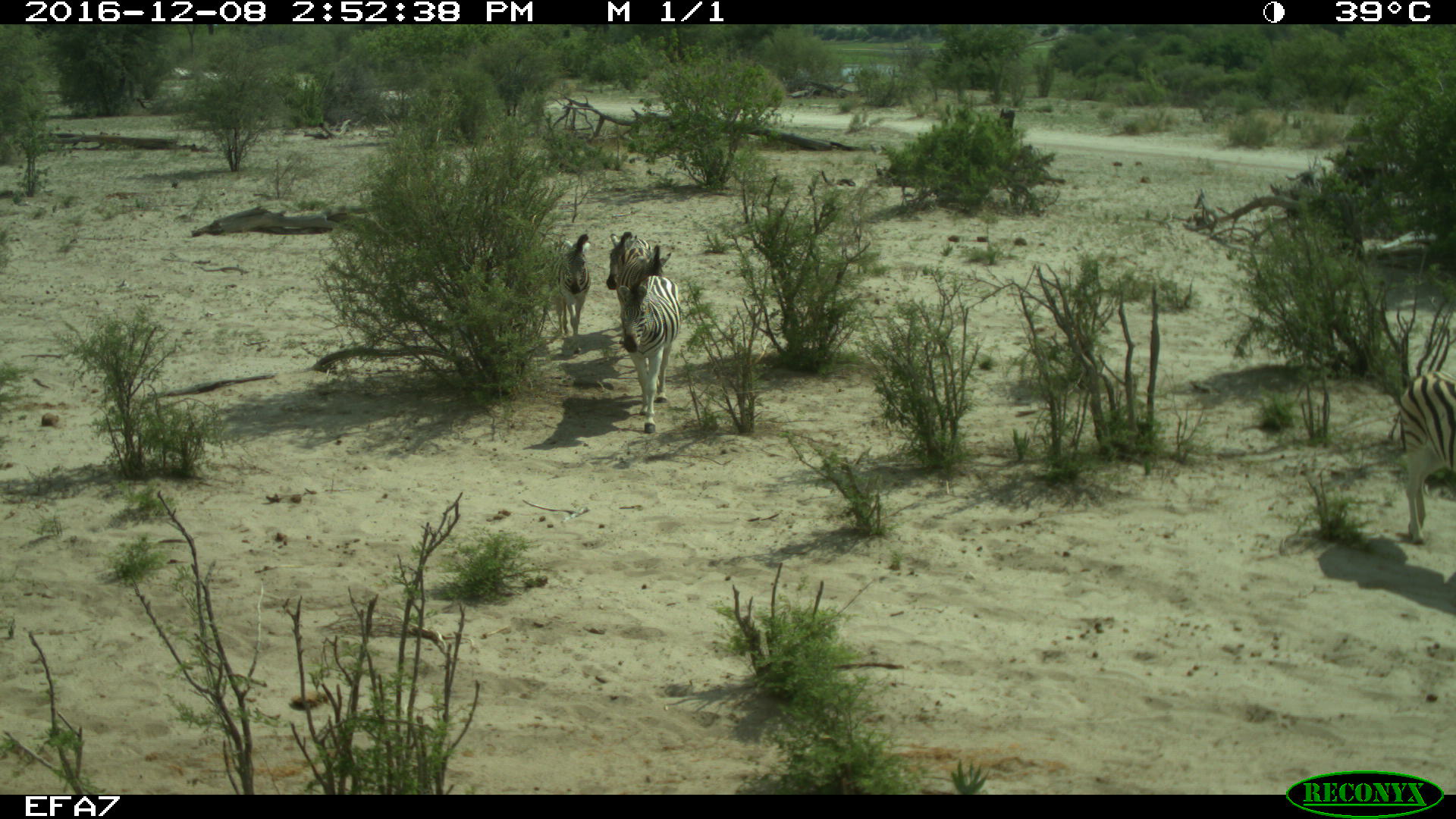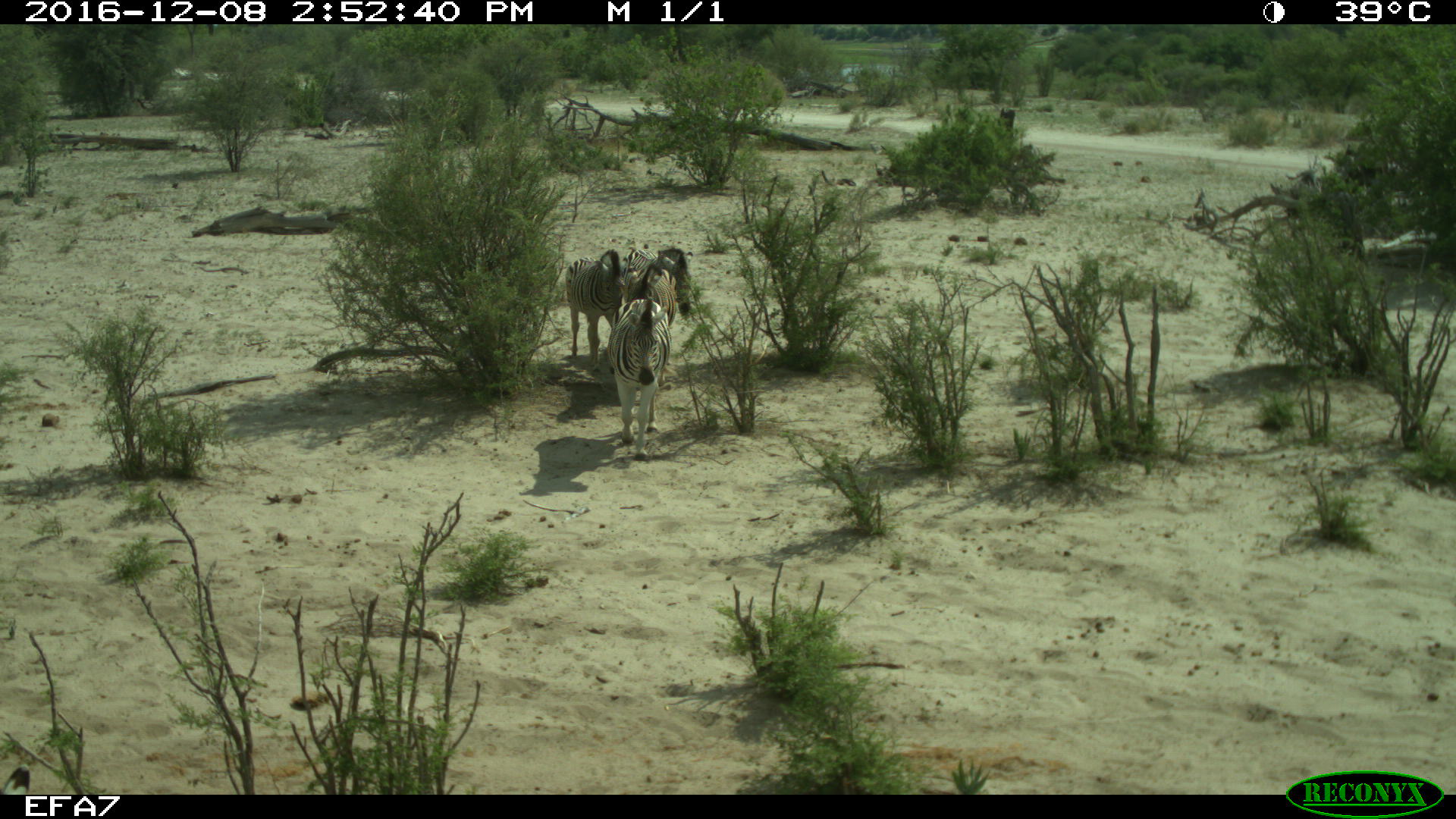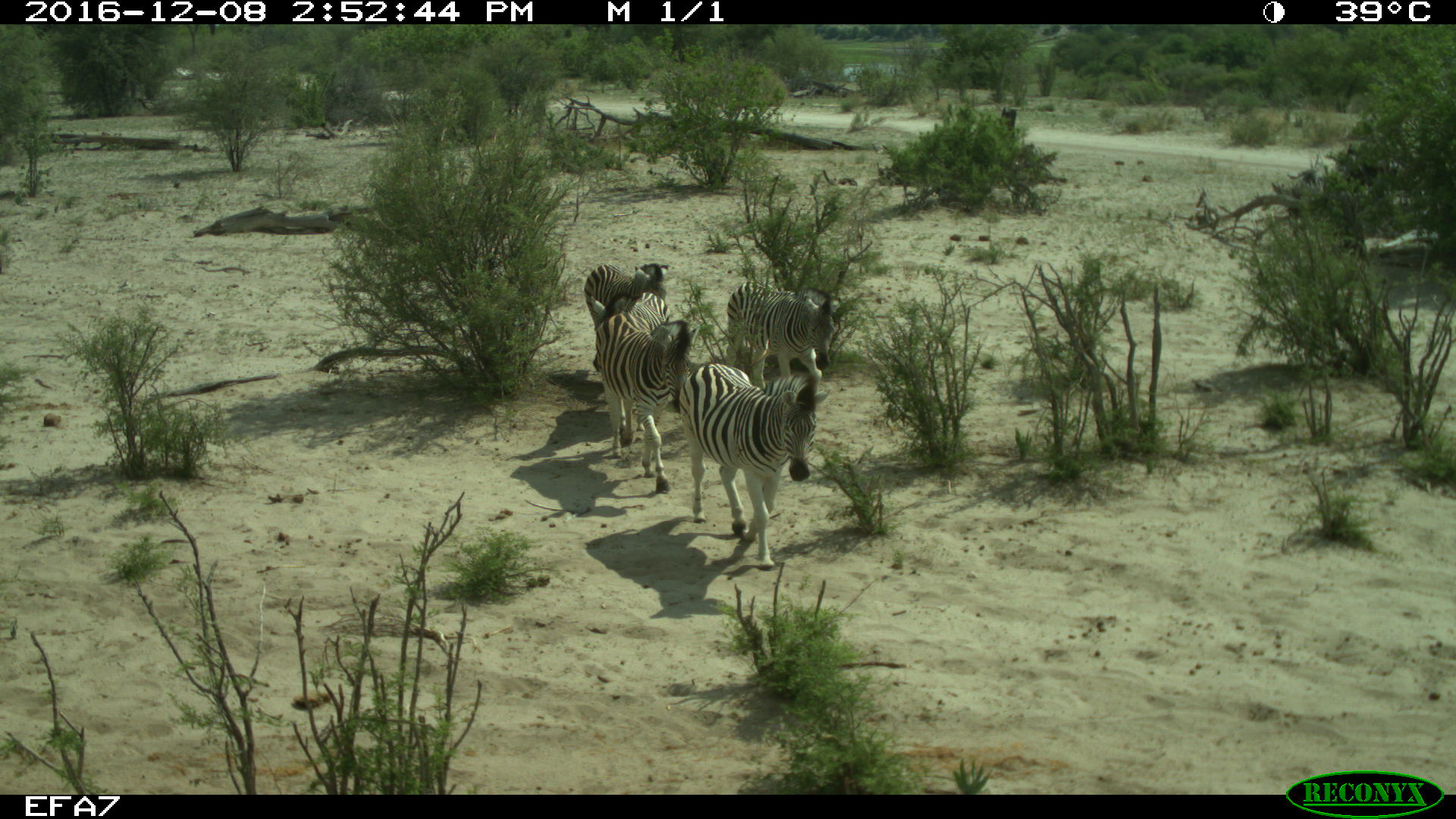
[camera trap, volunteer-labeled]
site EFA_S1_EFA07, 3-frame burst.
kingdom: Animalia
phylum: Chordata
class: Mammalia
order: Perissodactyla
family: Equidae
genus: Equus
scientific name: Equus quagga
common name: plains zebra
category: zebraplains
Zebraplains (plains zebra) (Equus quagga), count 5. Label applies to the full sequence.